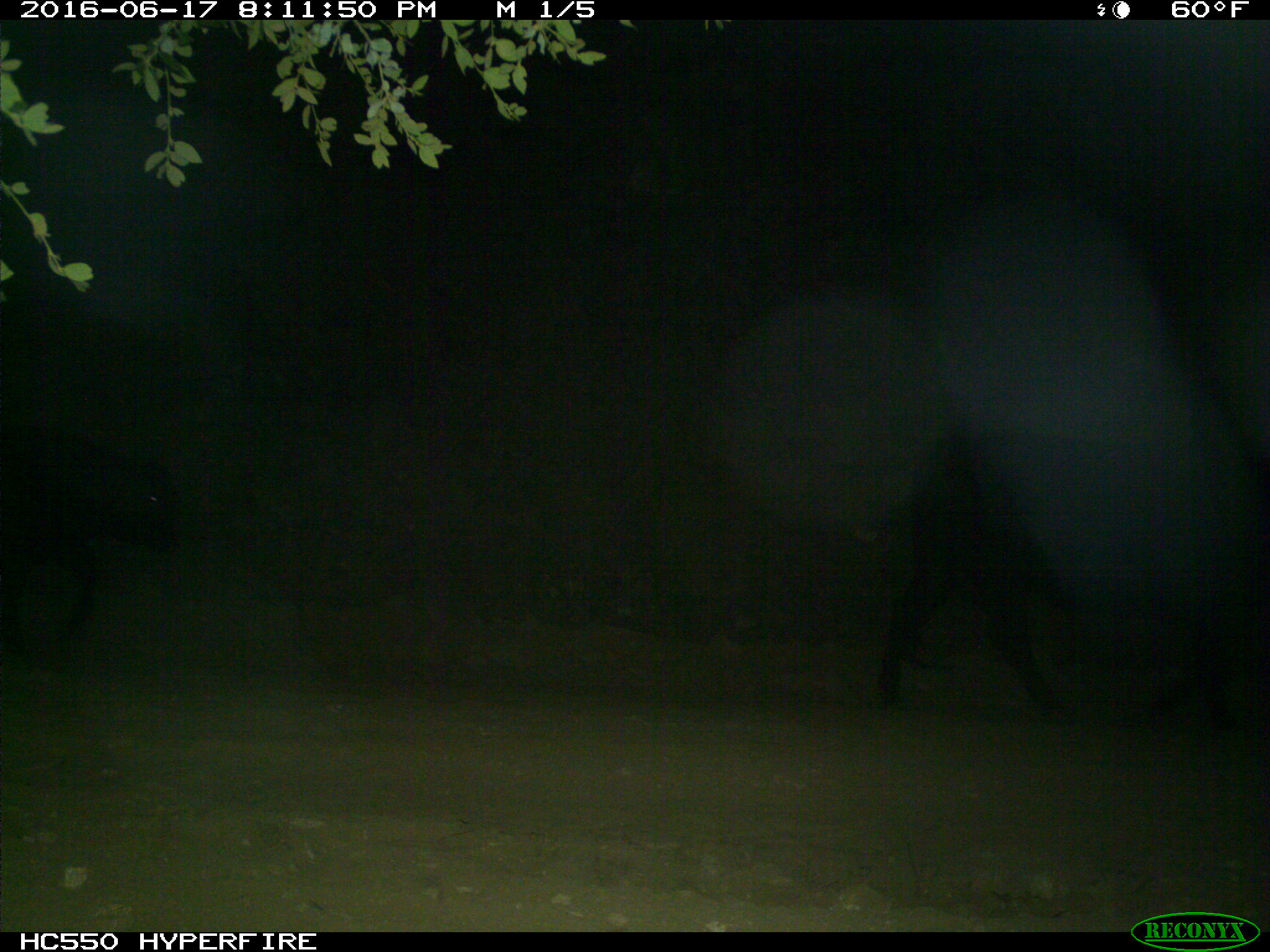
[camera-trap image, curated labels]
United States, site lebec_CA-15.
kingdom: Animalia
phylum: Chordata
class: Mammalia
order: Artiodactyla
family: Bovidae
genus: Bos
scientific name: Bos taurus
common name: domestic cow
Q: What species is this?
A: Bos taurus (domestic cow).